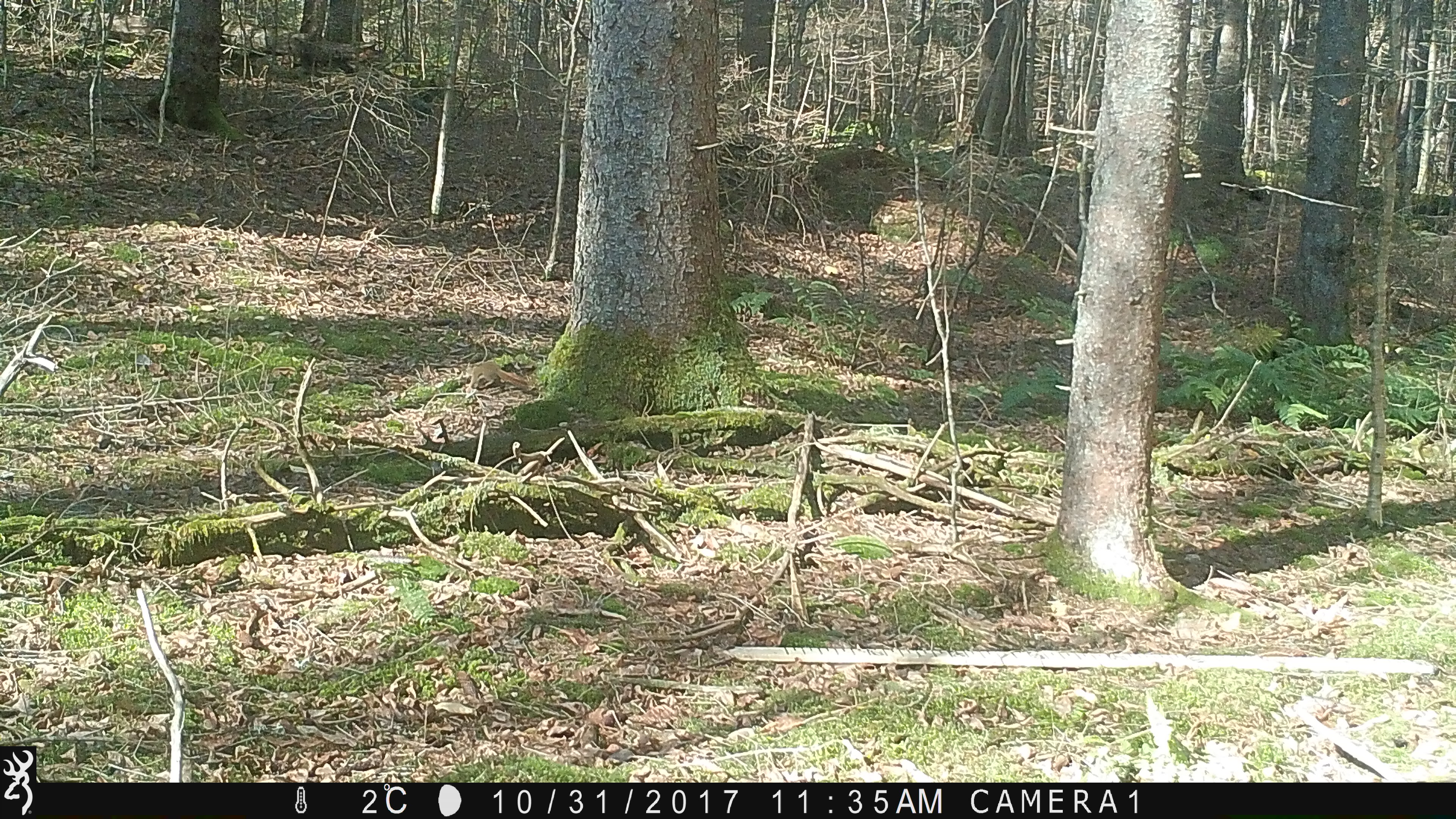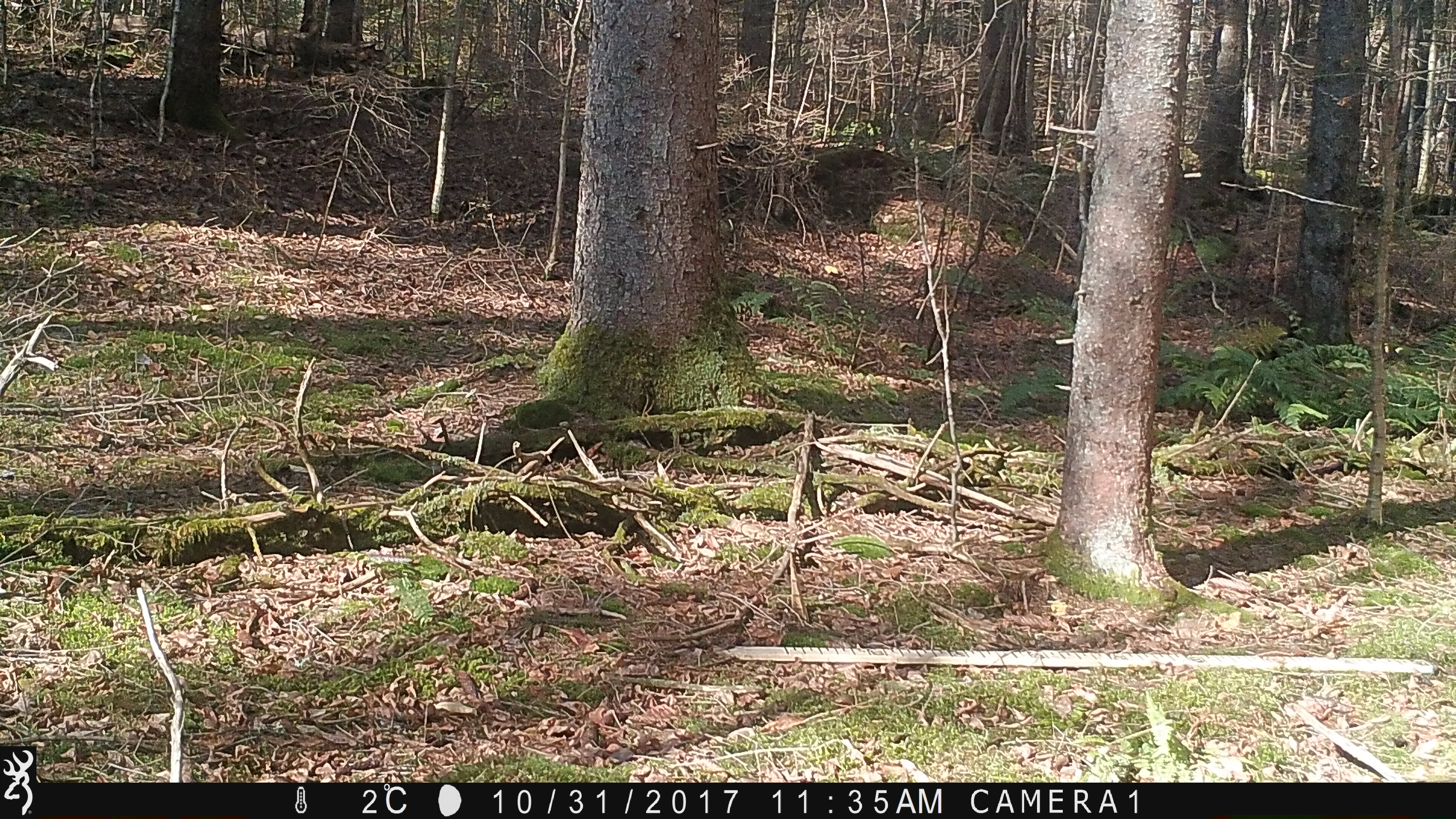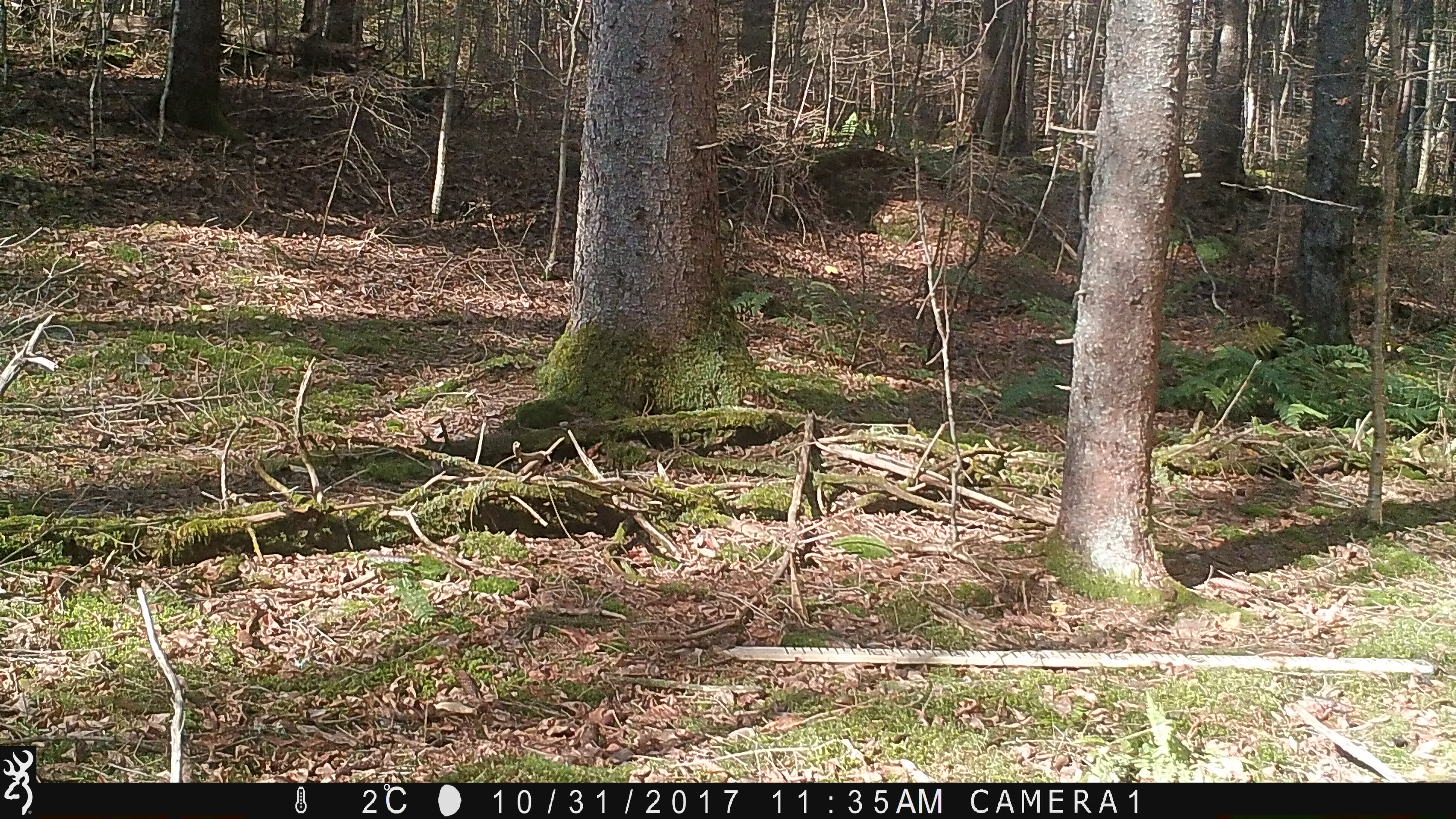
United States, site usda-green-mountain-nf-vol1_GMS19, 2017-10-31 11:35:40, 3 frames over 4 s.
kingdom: Animalia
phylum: Chordata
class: Mammalia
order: Rodentia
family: Sciuridae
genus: Tamiasciurus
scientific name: Tamiasciurus hudsonicus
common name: red squirrel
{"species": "red squirrel (Tamiasciurus hudsonicus)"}